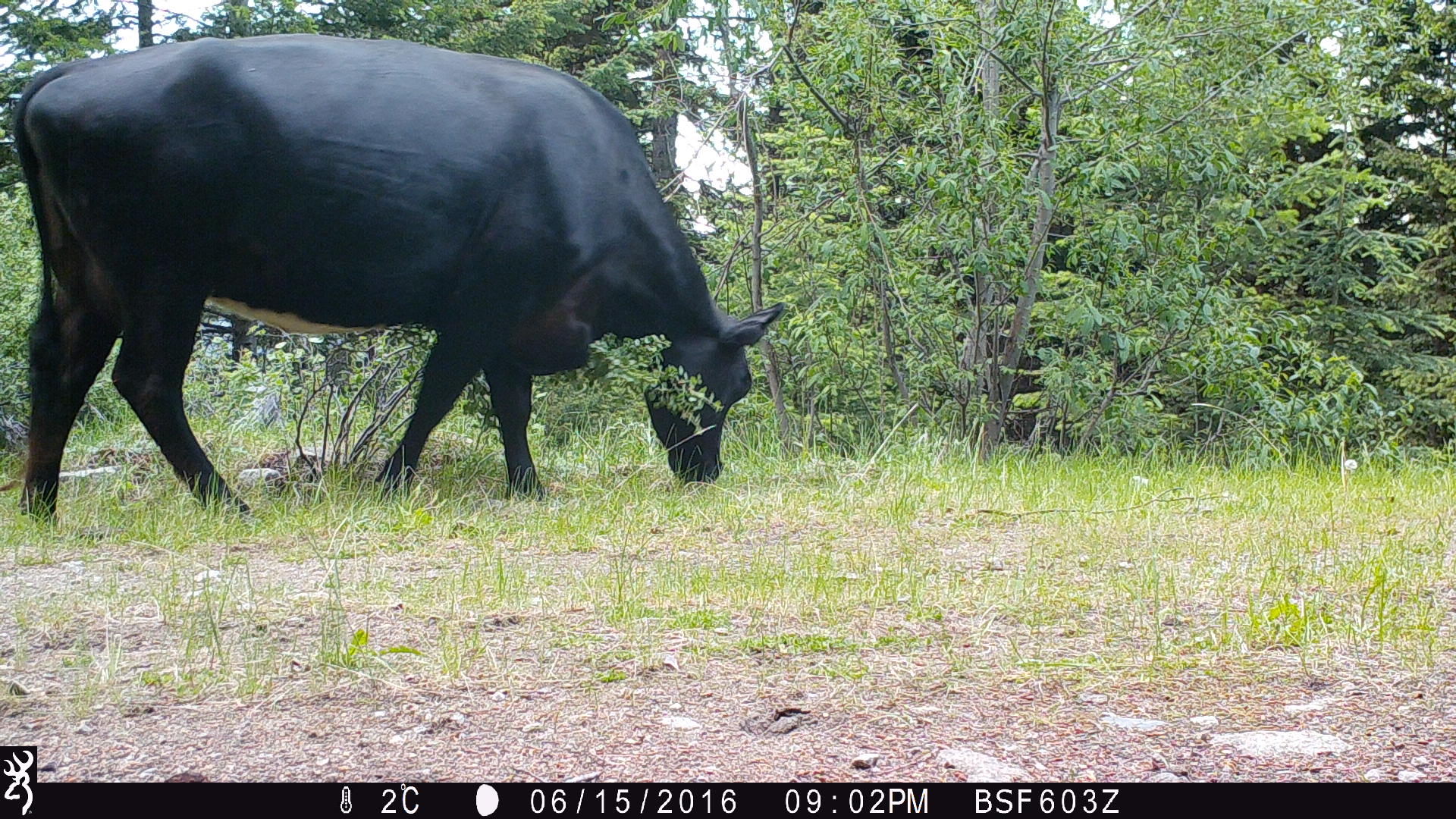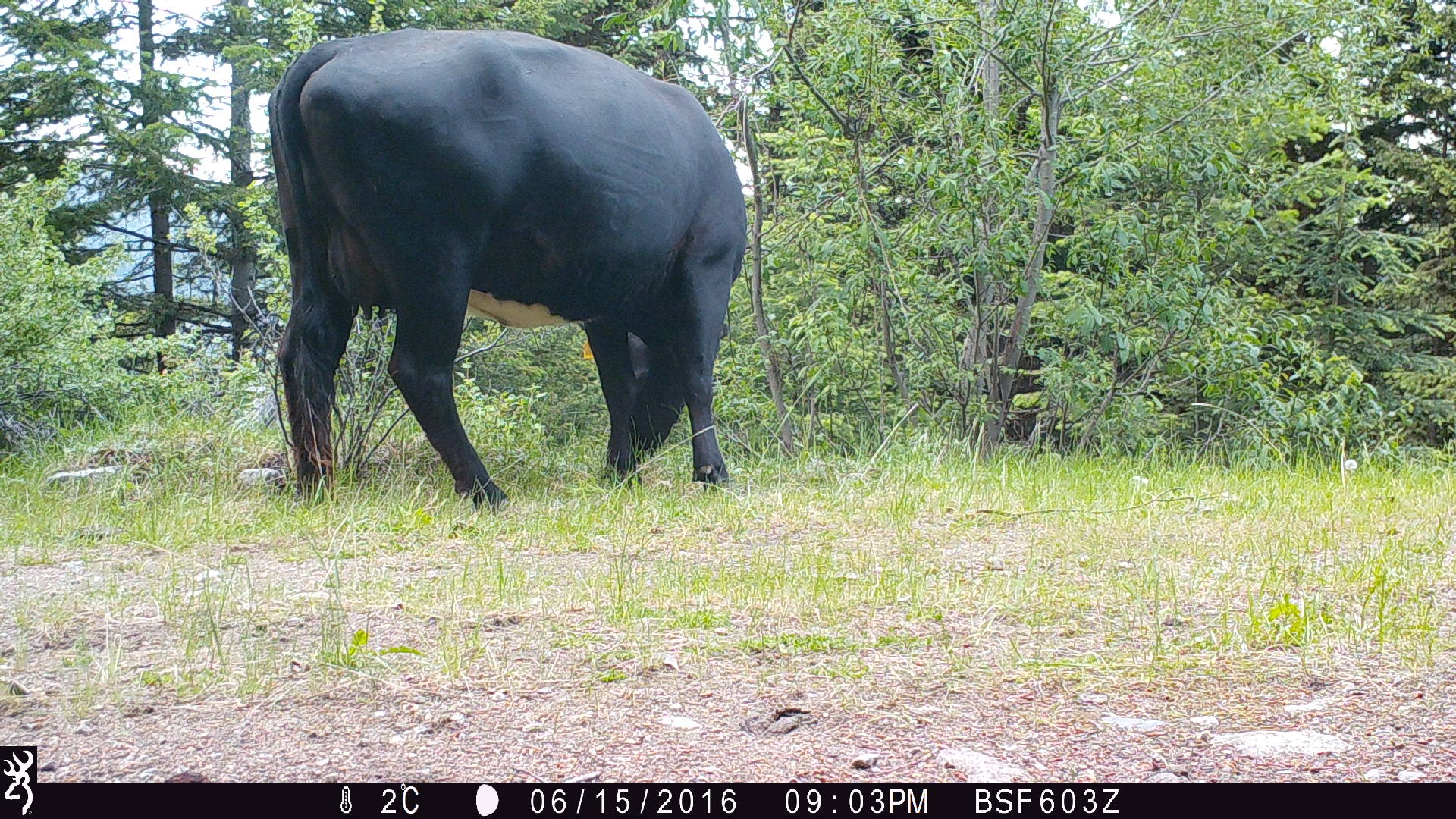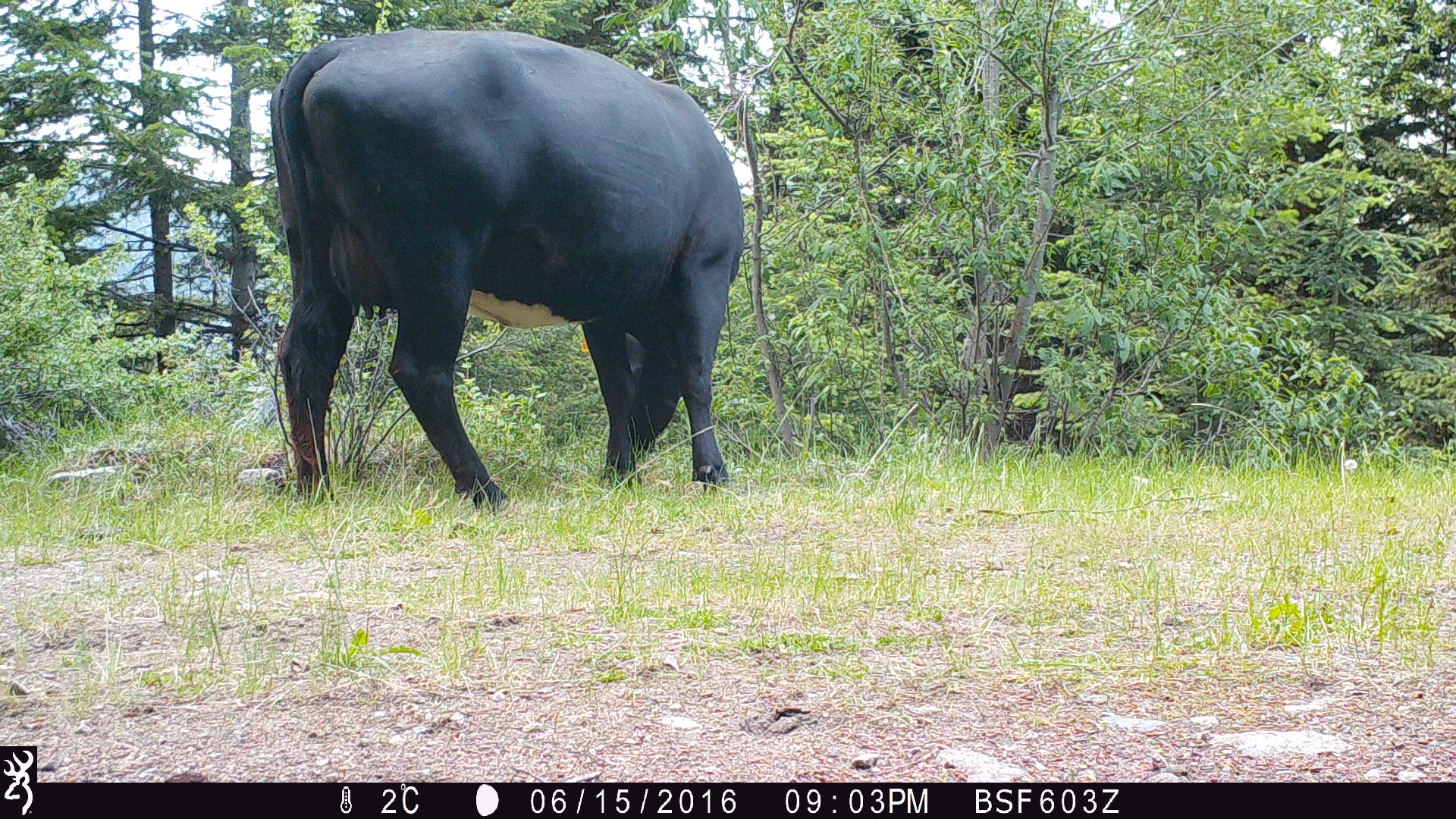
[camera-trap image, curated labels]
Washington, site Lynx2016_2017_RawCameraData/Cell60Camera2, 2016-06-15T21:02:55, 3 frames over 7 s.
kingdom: Animalia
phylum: Chordata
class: Mammalia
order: Artiodactyla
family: Bovidae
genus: Bos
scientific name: Bos taurus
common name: domestic cattle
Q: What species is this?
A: Domestic cattle (Bos taurus).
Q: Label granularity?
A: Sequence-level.